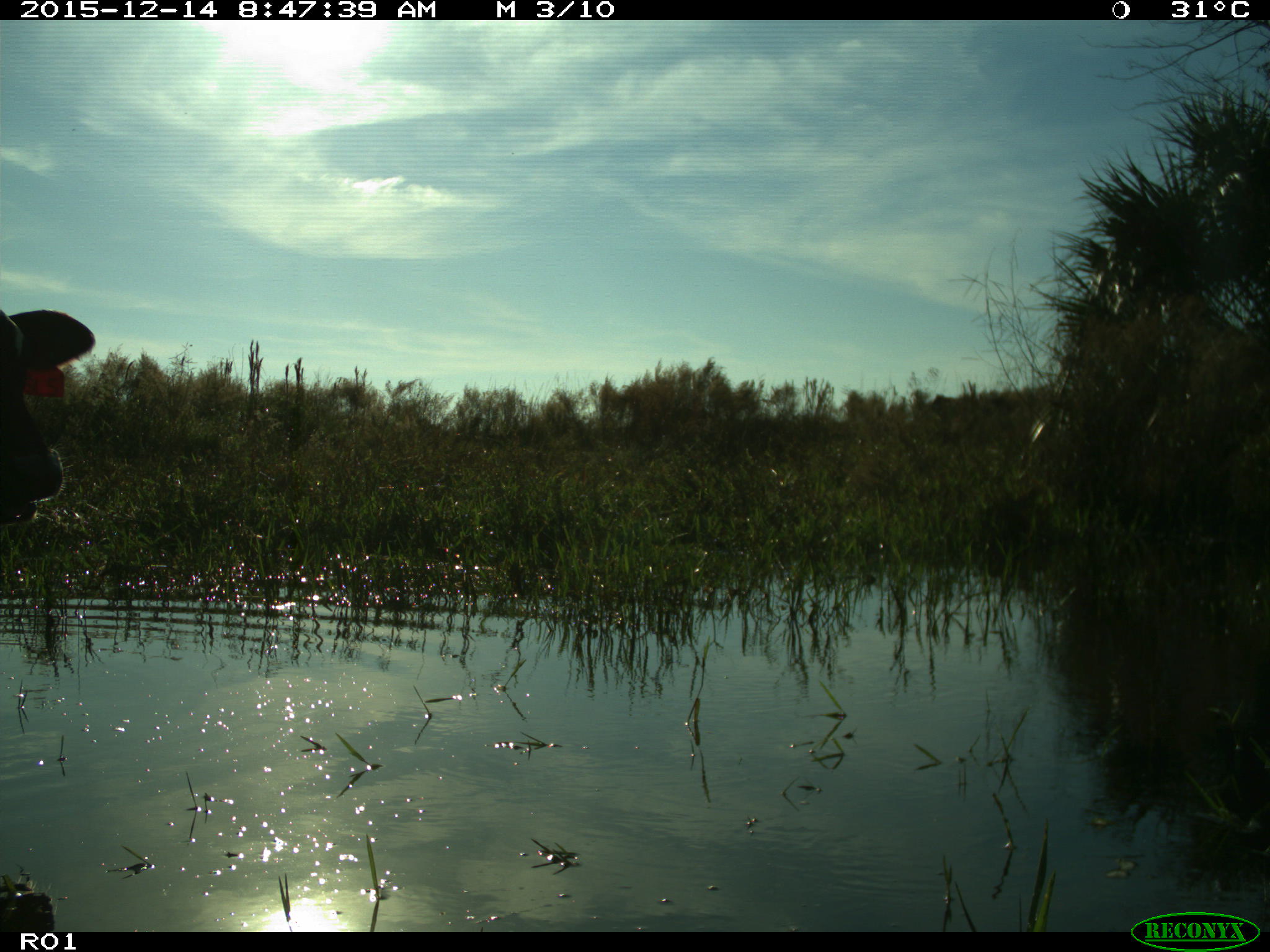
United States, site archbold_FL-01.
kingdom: Animalia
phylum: Chordata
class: Mammalia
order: Artiodactyla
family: Bovidae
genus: Bos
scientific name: Bos taurus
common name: domestic cow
Bos taurus (domestic cow).